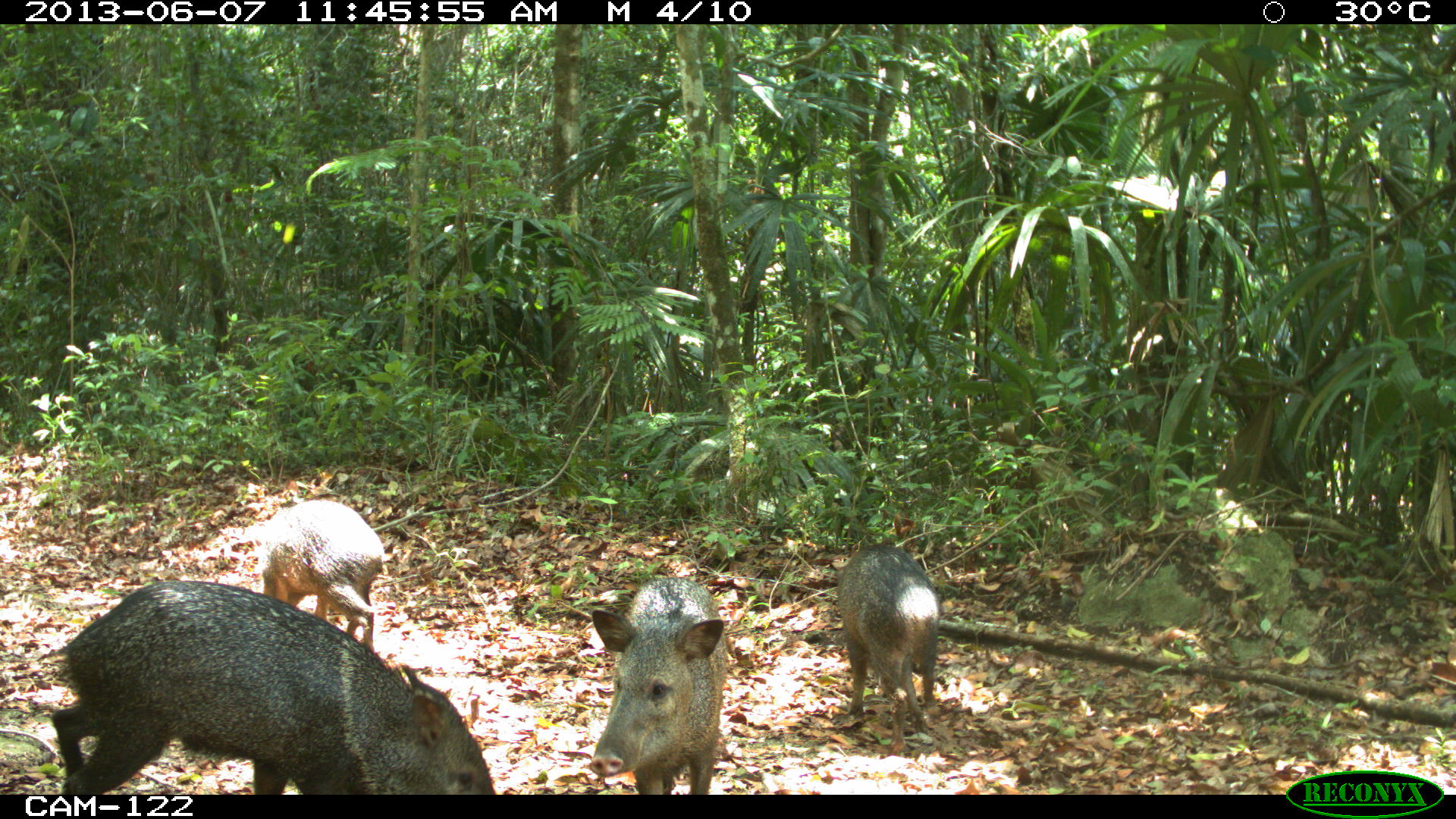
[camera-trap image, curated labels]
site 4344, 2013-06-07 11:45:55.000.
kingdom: Animalia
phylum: Chordata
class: Mammalia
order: Artiodactyla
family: Tayassuidae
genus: Pecari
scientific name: Pecari tajacu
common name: collared peccary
Pecari tajacu (collared peccary), count 4.